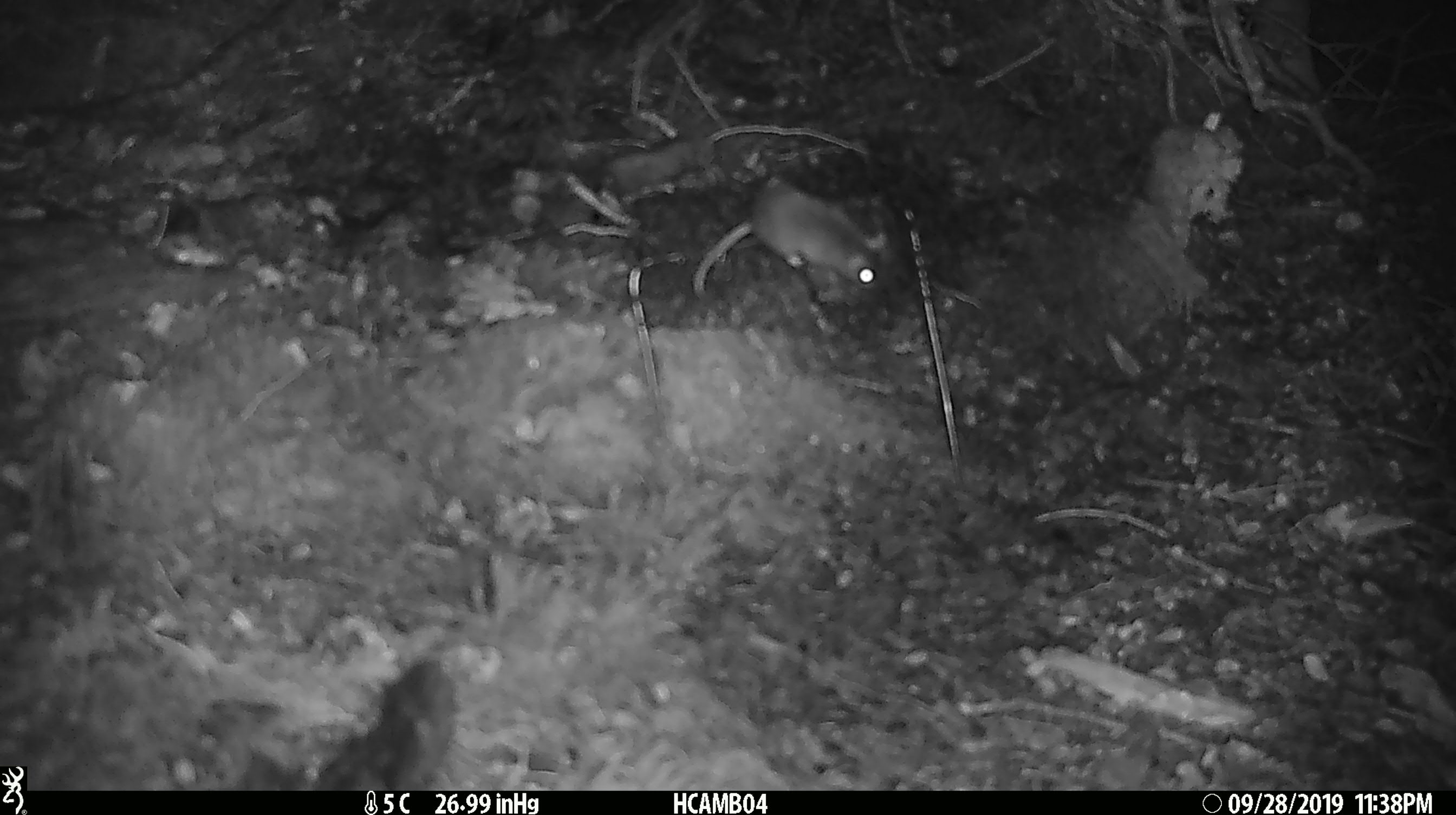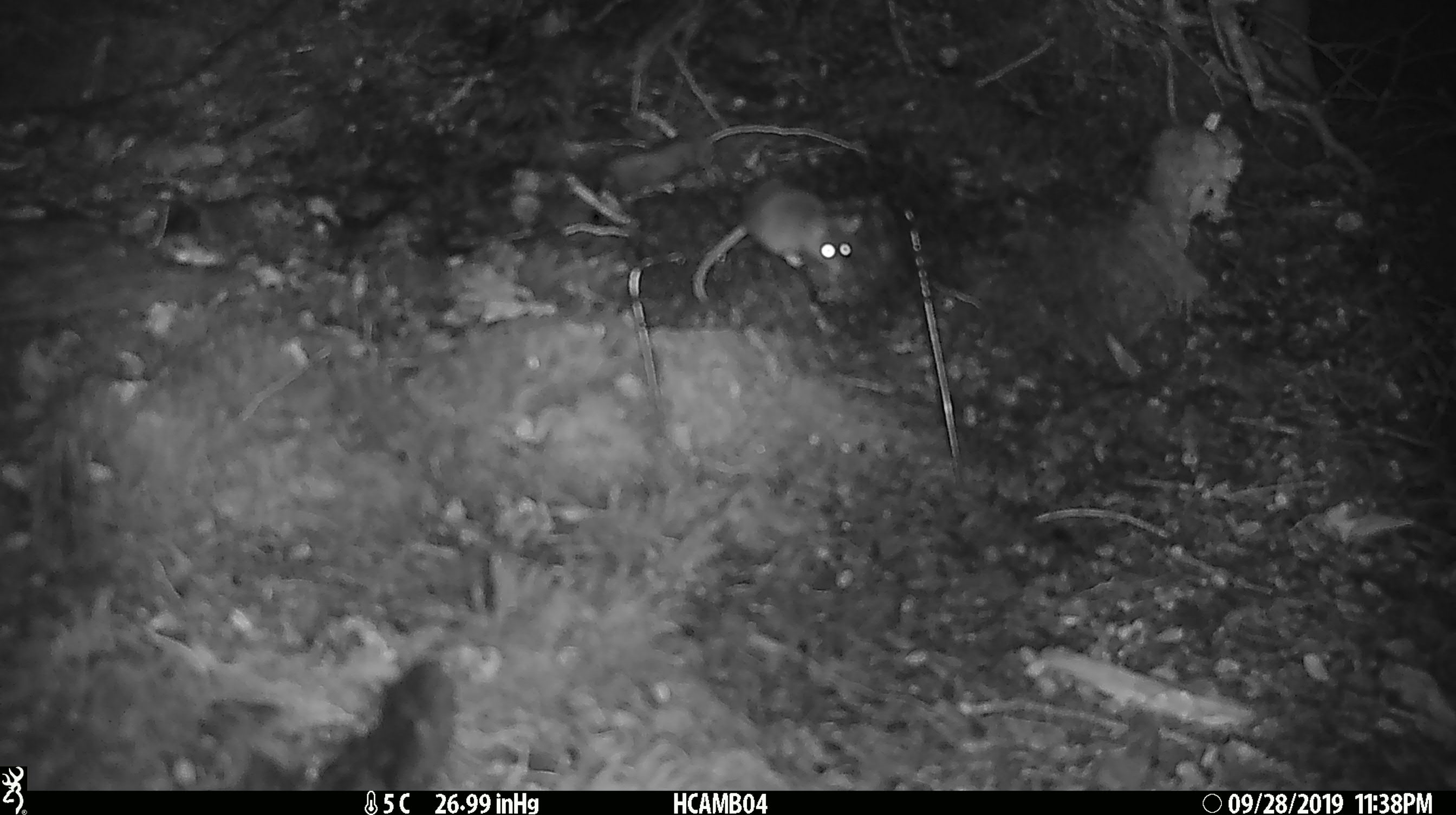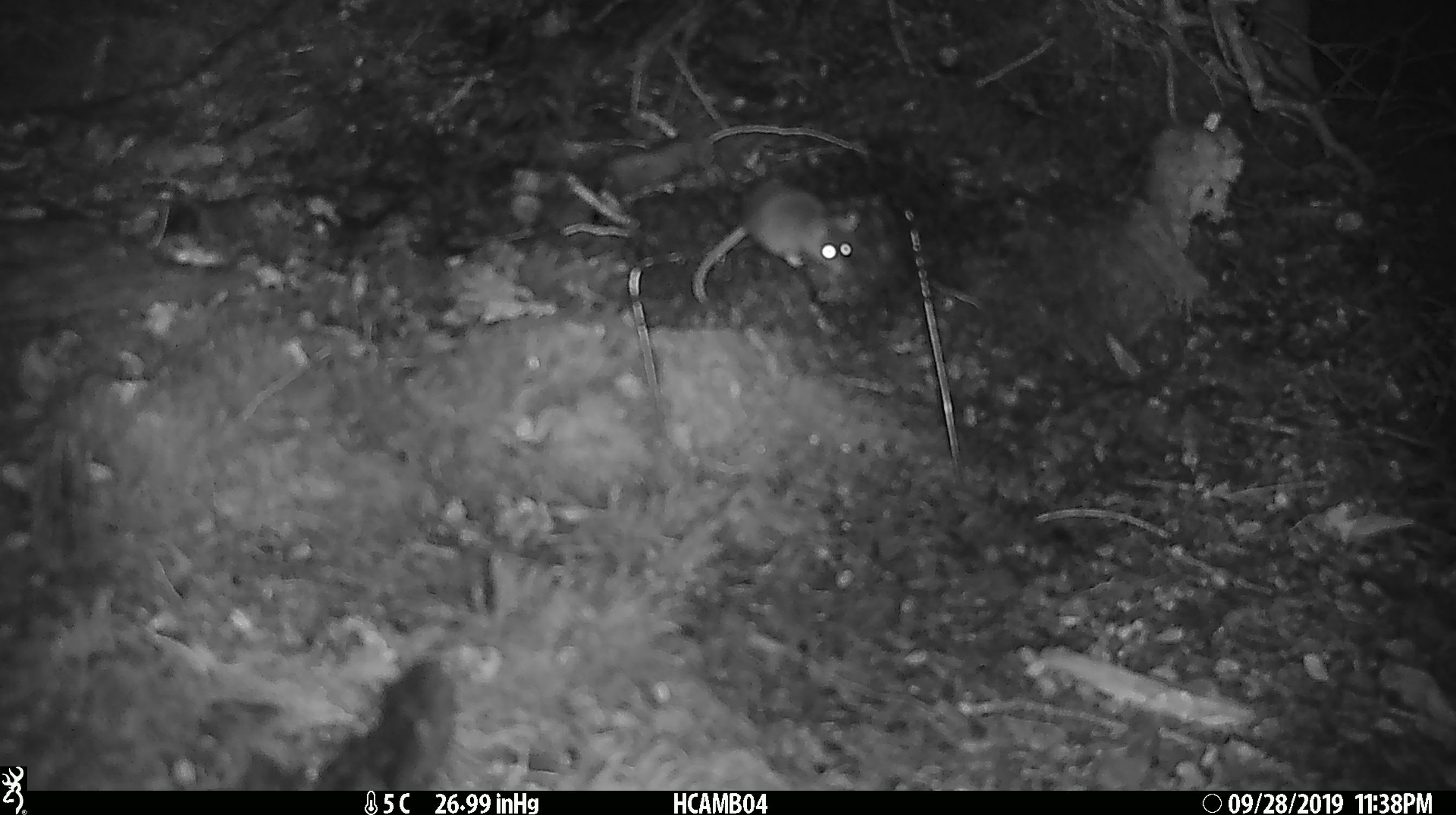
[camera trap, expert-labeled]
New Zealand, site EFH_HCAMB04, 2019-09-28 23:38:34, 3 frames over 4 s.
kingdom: Animalia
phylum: Chordata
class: Mammalia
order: Rodentia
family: Muridae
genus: Mus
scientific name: Mus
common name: mouse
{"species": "mouse (Mus)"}